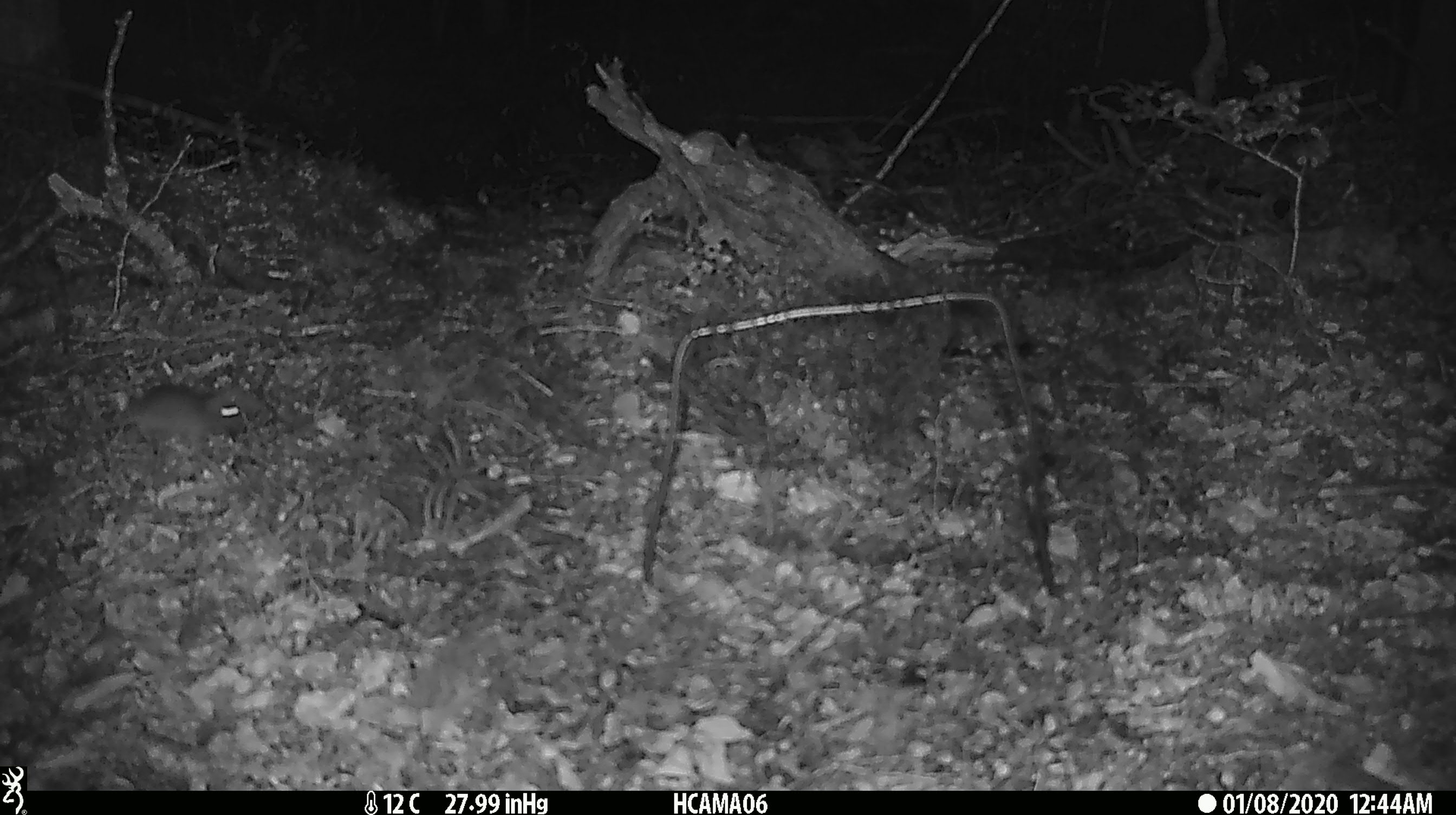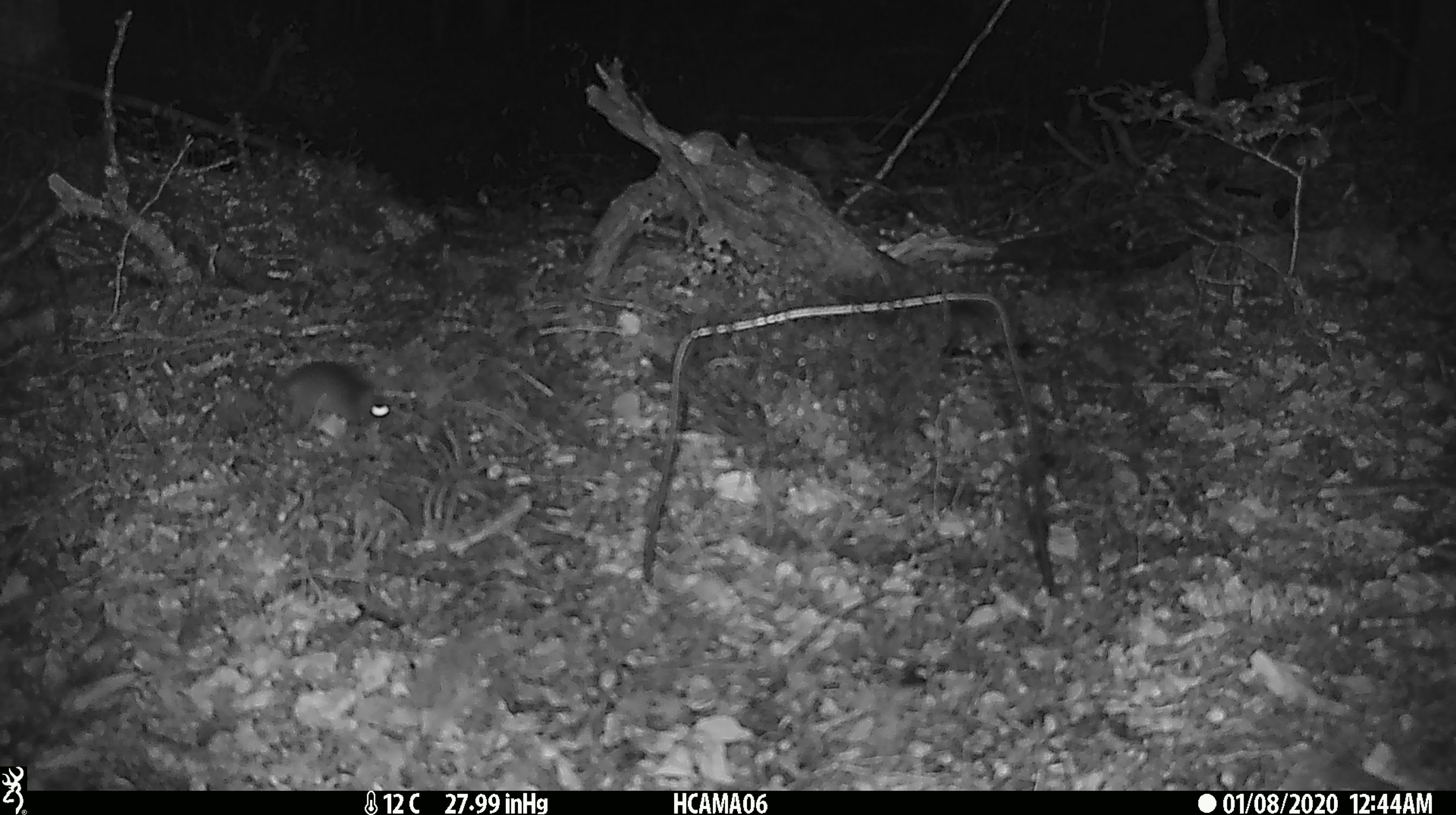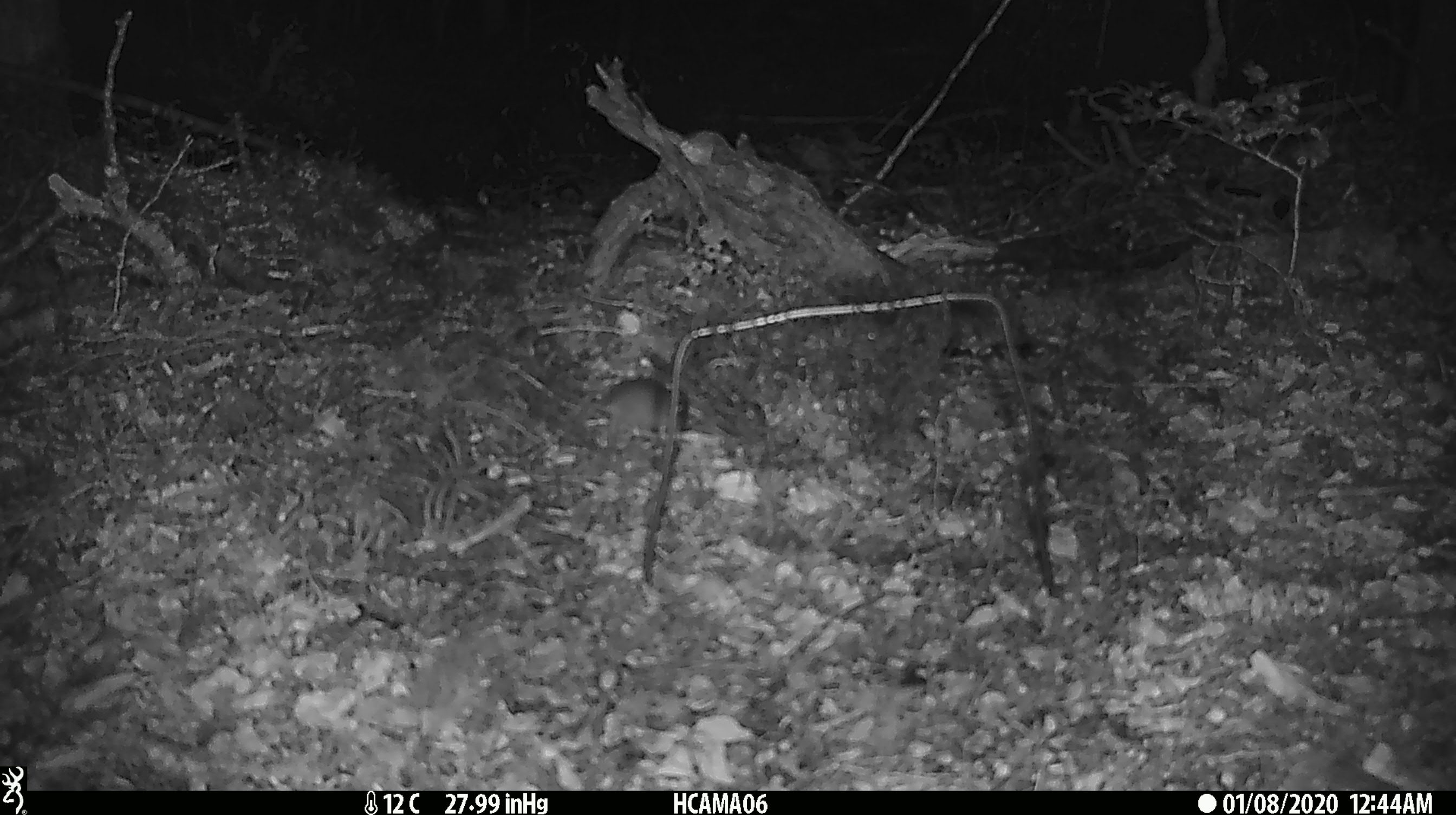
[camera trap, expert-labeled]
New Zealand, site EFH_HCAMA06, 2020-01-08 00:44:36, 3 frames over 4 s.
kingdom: Animalia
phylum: Chordata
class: Mammalia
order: Rodentia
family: Muridae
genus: Mus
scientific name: Mus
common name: mouse